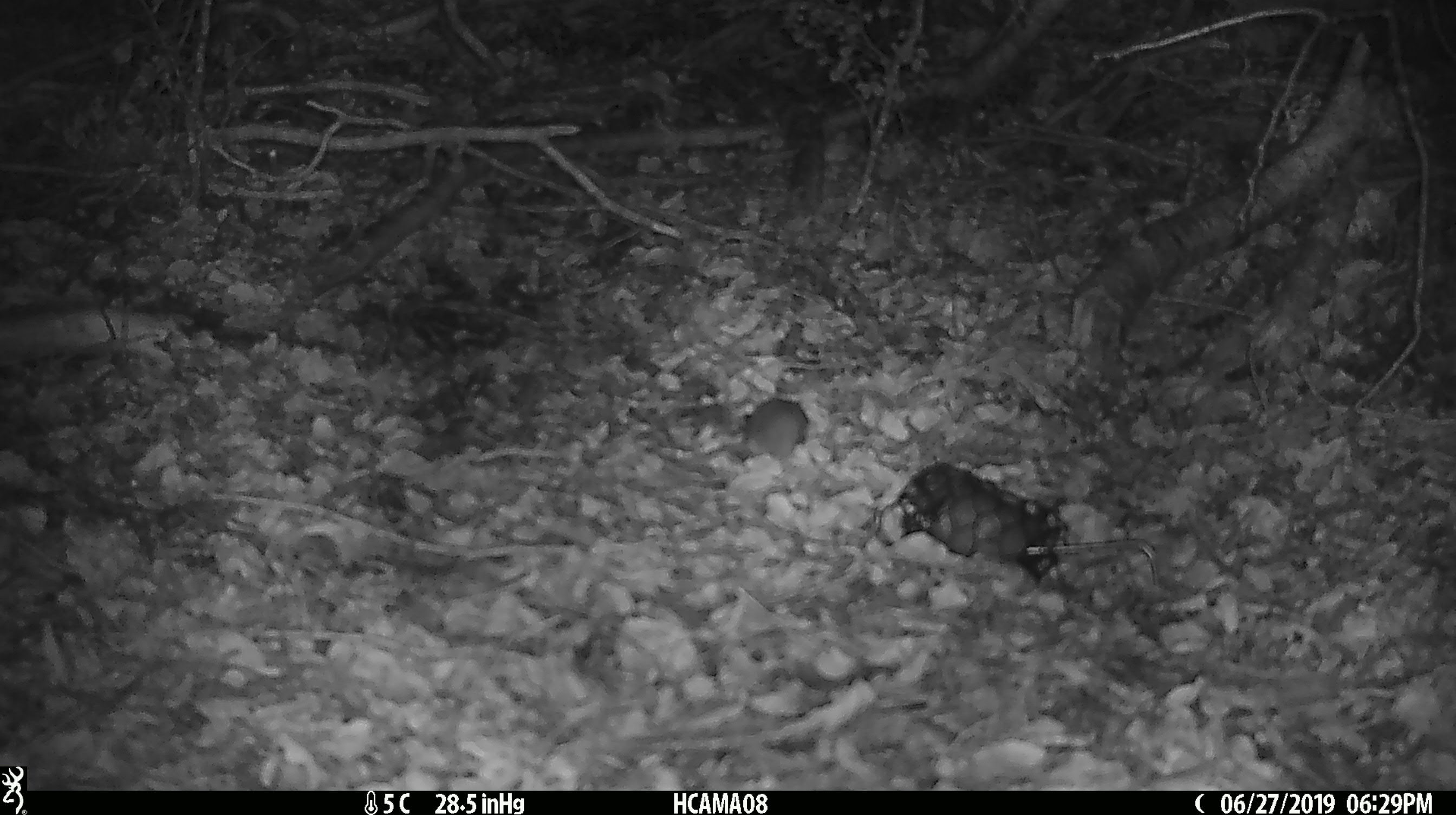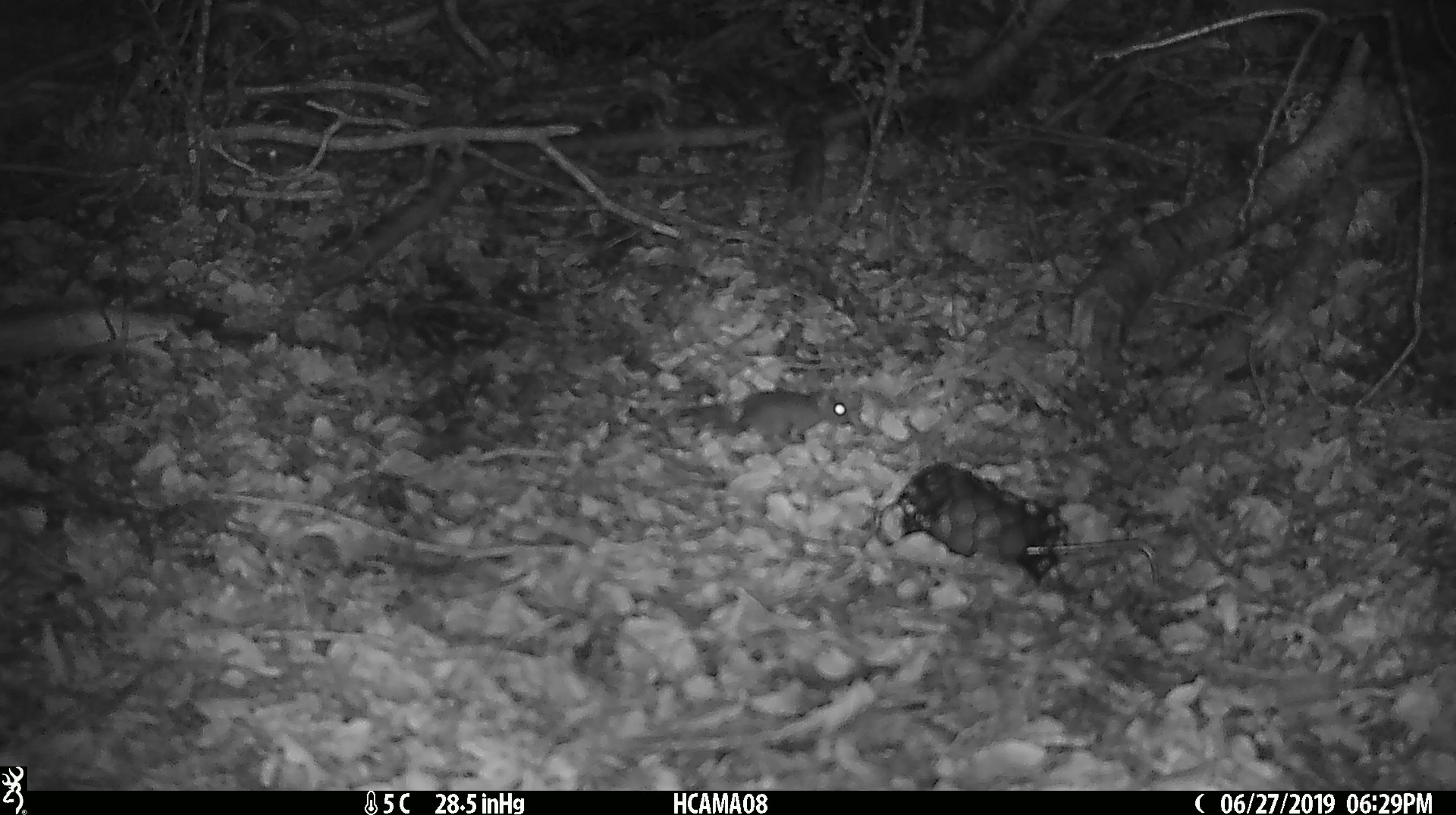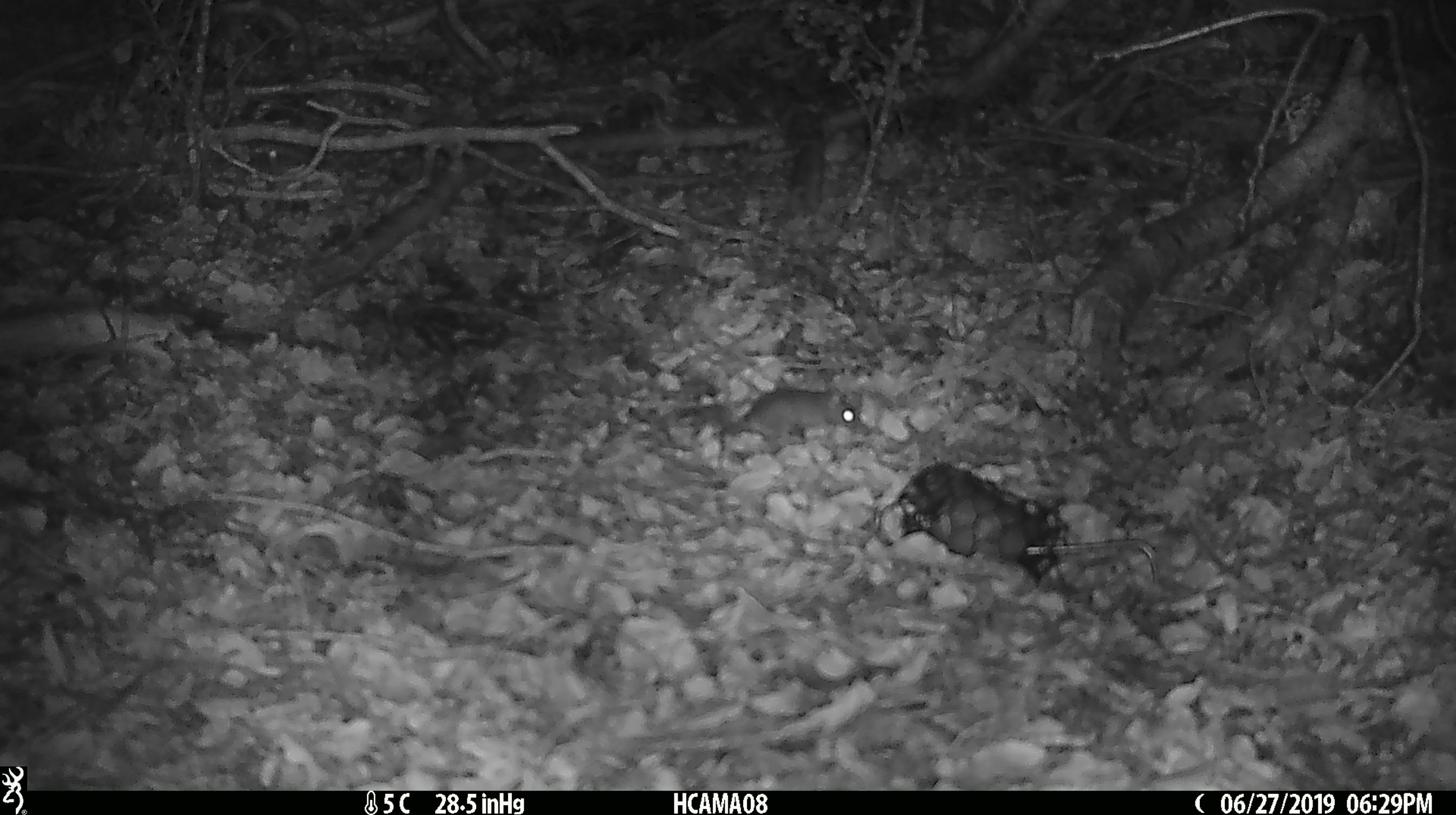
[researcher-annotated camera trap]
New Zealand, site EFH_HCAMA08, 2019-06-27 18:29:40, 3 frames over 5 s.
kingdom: Animalia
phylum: Chordata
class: Mammalia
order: Rodentia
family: Muridae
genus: Mus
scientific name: Mus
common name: mouse